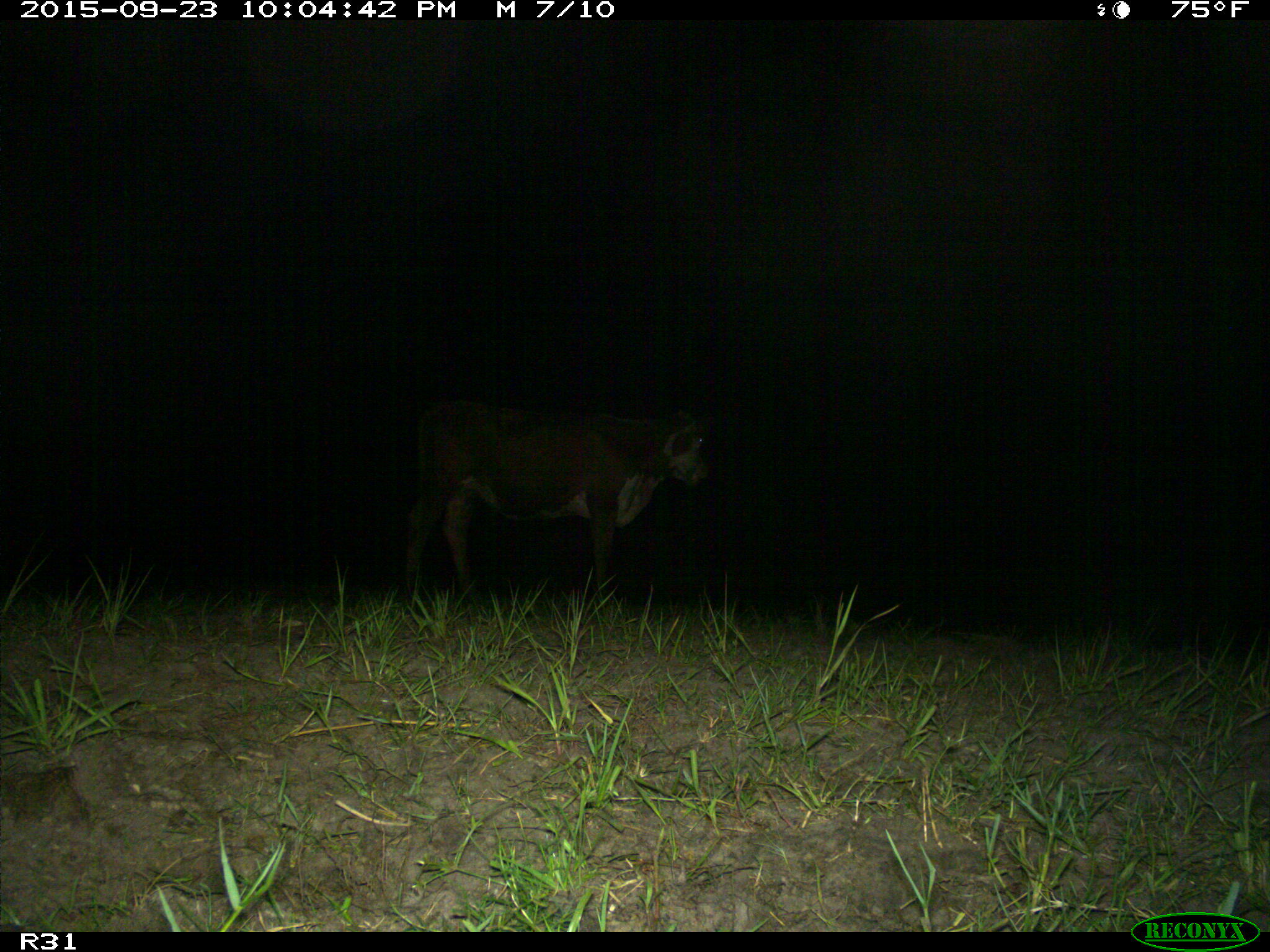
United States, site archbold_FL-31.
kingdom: Animalia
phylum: Chordata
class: Mammalia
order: Artiodactyla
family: Bovidae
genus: Bos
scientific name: Bos taurus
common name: domestic cow